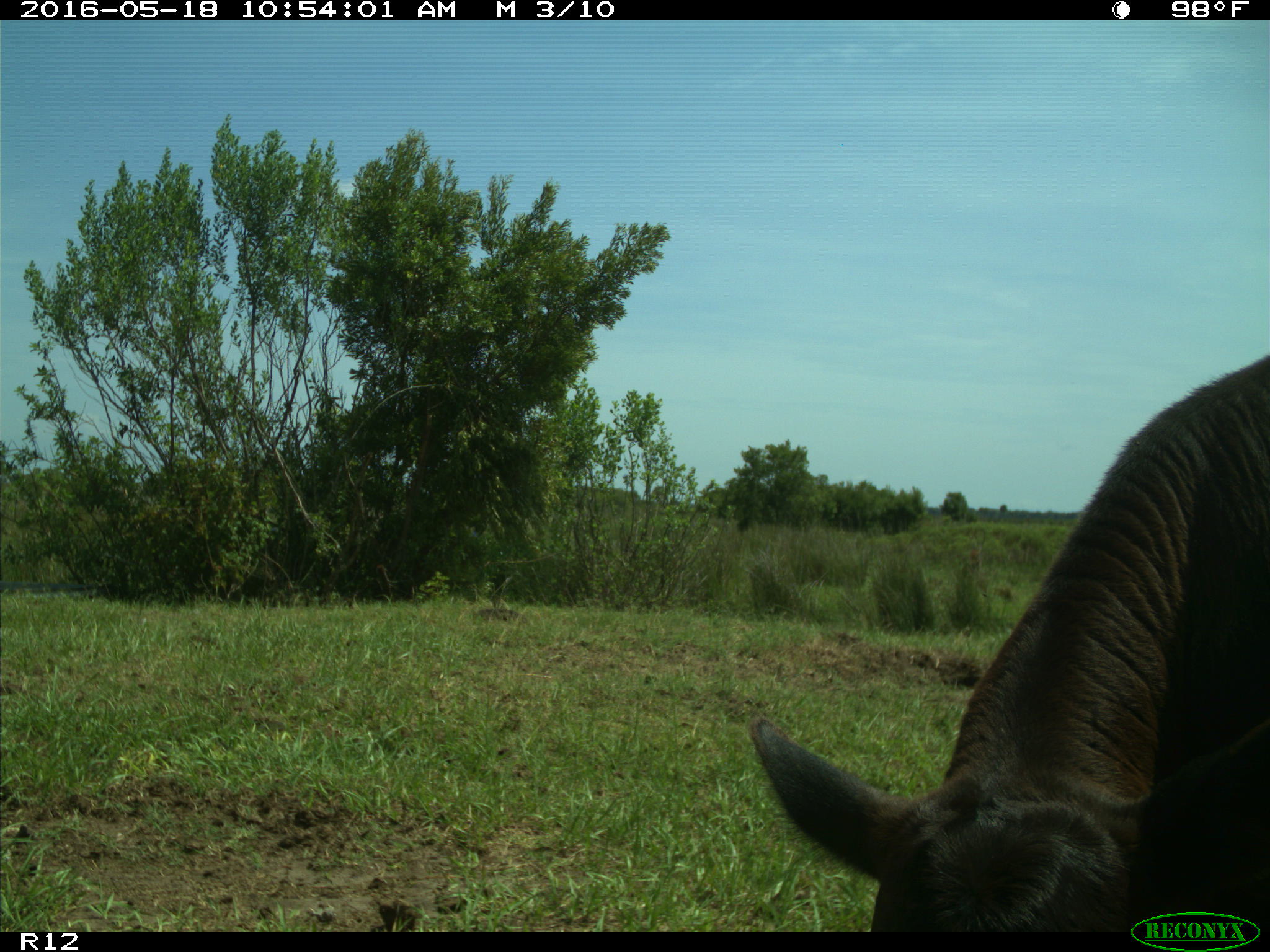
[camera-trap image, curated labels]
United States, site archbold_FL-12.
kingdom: Animalia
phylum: Chordata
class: Mammalia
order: Artiodactyla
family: Bovidae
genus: Bos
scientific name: Bos taurus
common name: domestic cow